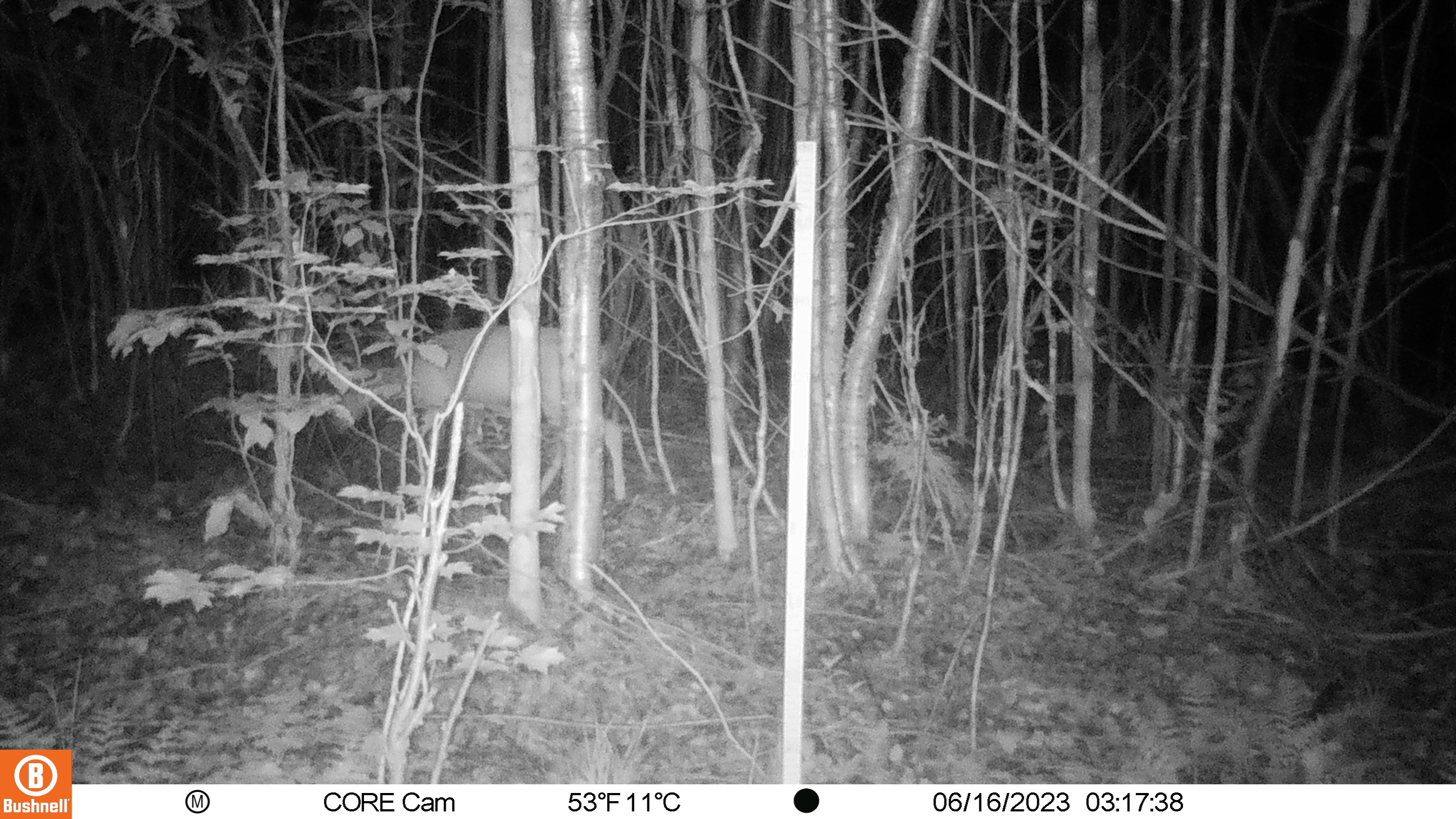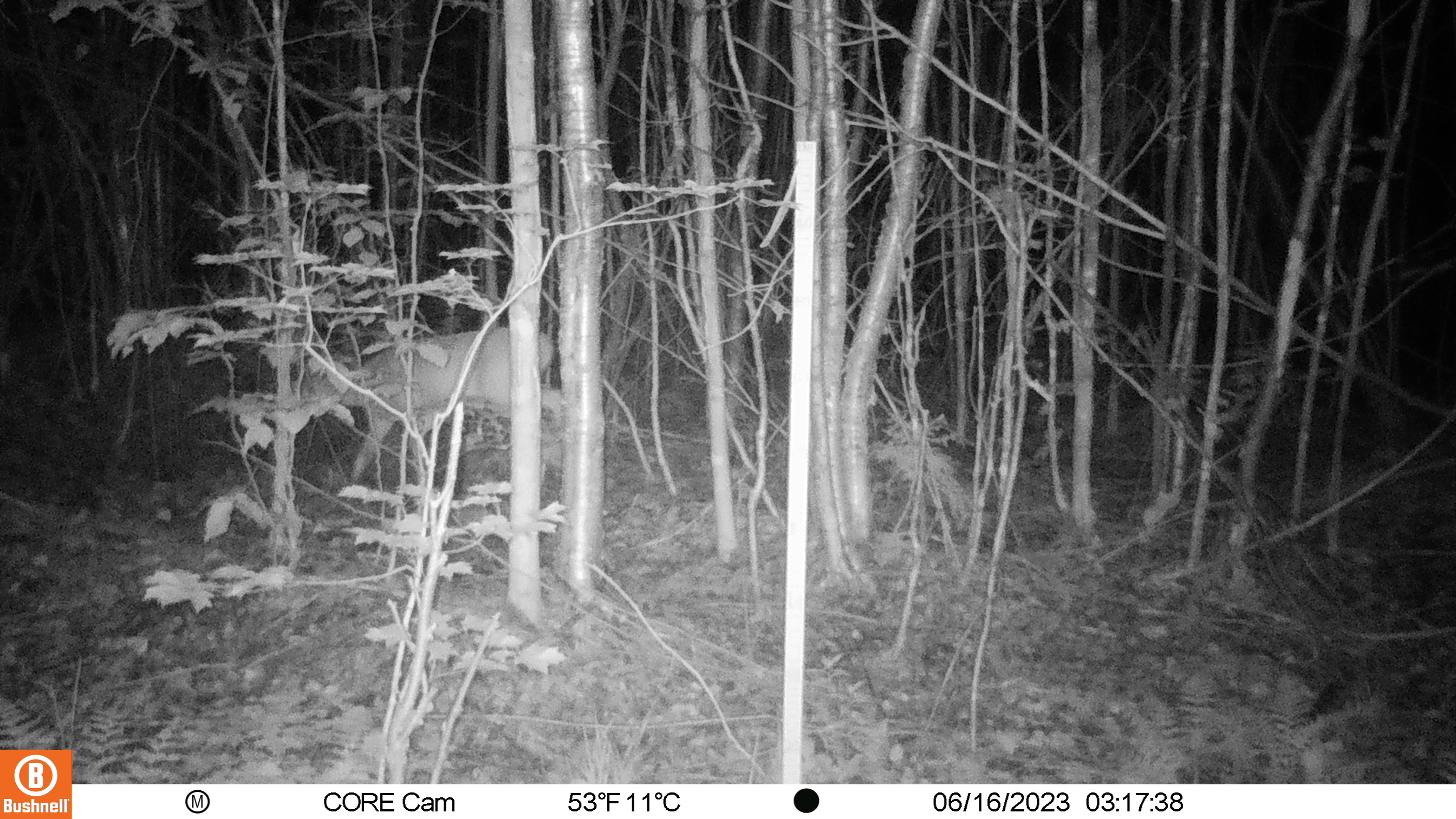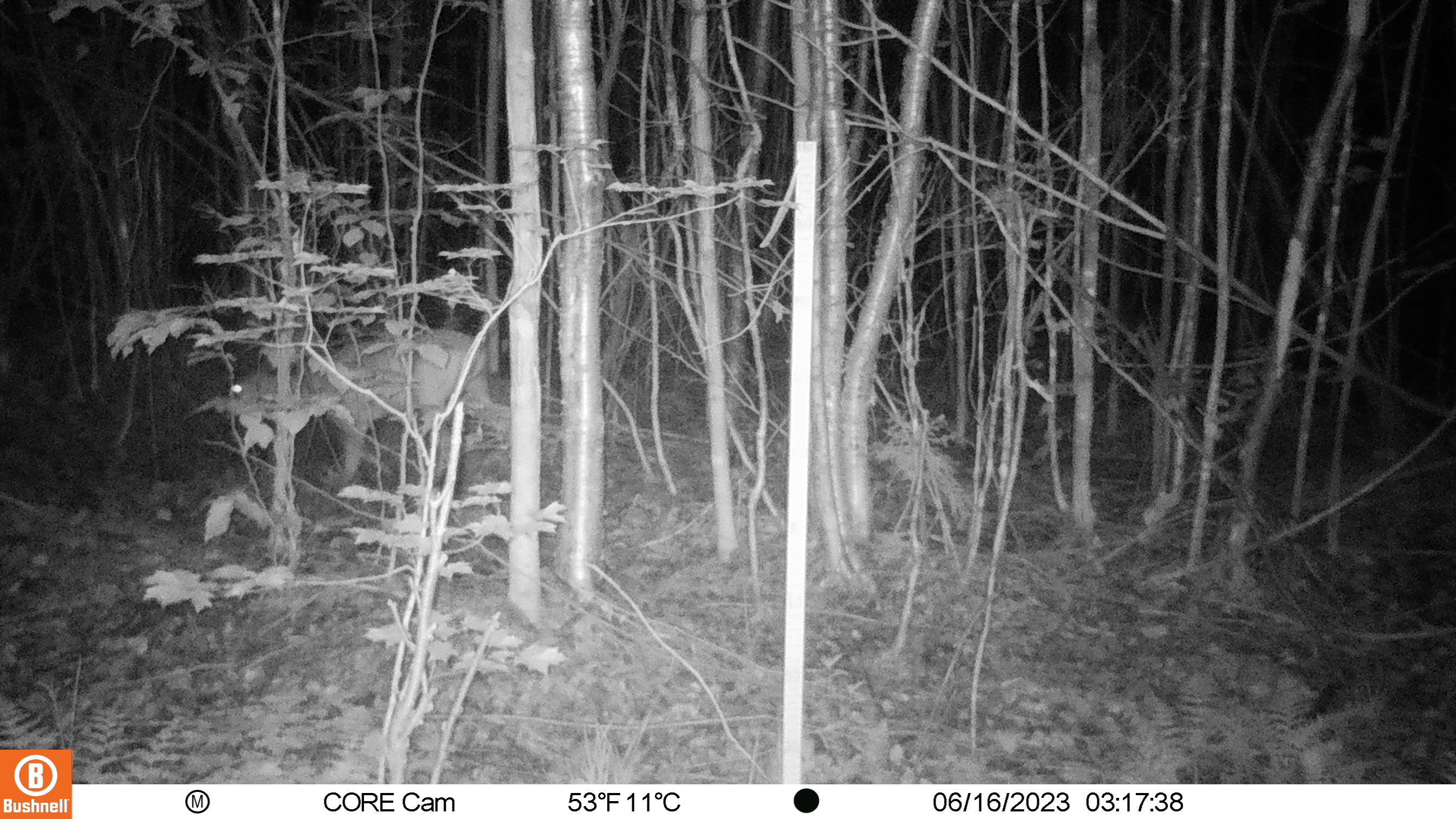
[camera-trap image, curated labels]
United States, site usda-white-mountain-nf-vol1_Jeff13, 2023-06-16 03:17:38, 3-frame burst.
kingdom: Animalia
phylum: Chordata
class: Mammalia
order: Artiodactyla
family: Cervidae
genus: Odocoileus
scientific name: Odocoileus virginianus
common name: white-tailed deer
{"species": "white-tailed deer (Odocoileus virginianus)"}